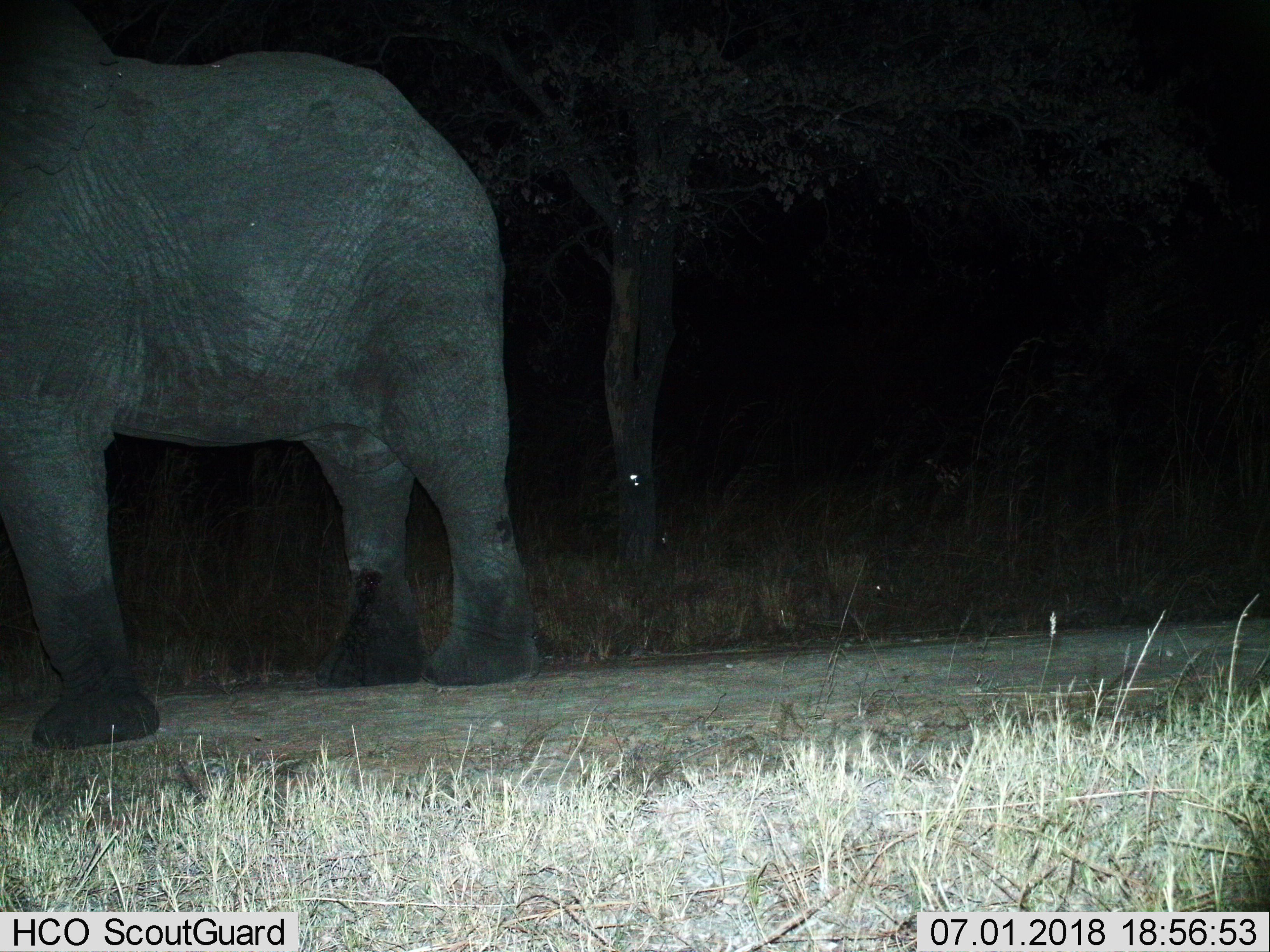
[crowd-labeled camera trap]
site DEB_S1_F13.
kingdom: Animalia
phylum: Chordata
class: Mammalia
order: Proboscidea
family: Elephantidae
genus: Loxodonta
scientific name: Loxodonta africana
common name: african bush elephant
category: elephant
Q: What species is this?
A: Elephant (african bush elephant) (Loxodonta africana).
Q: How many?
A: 1.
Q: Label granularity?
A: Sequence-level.